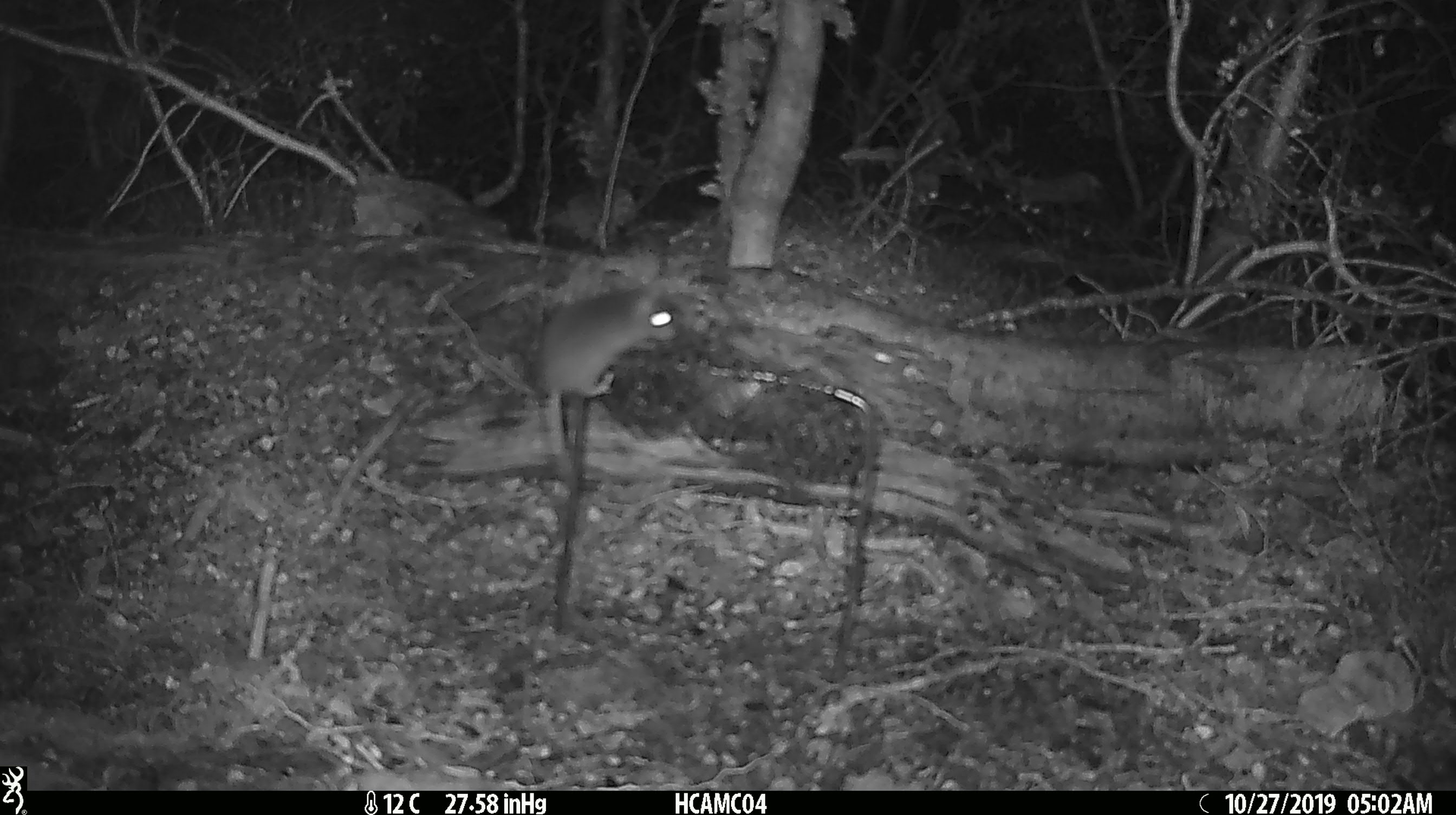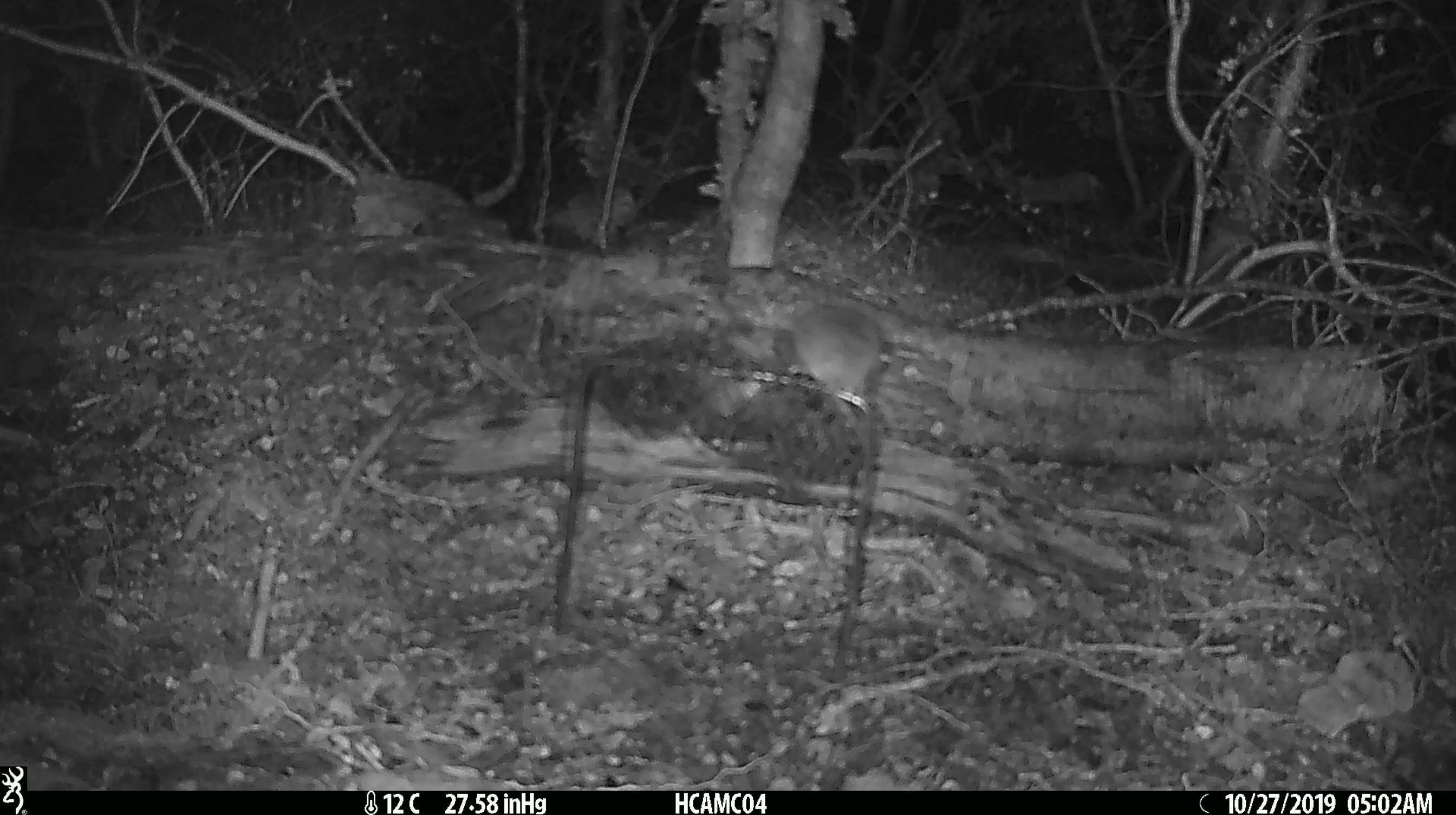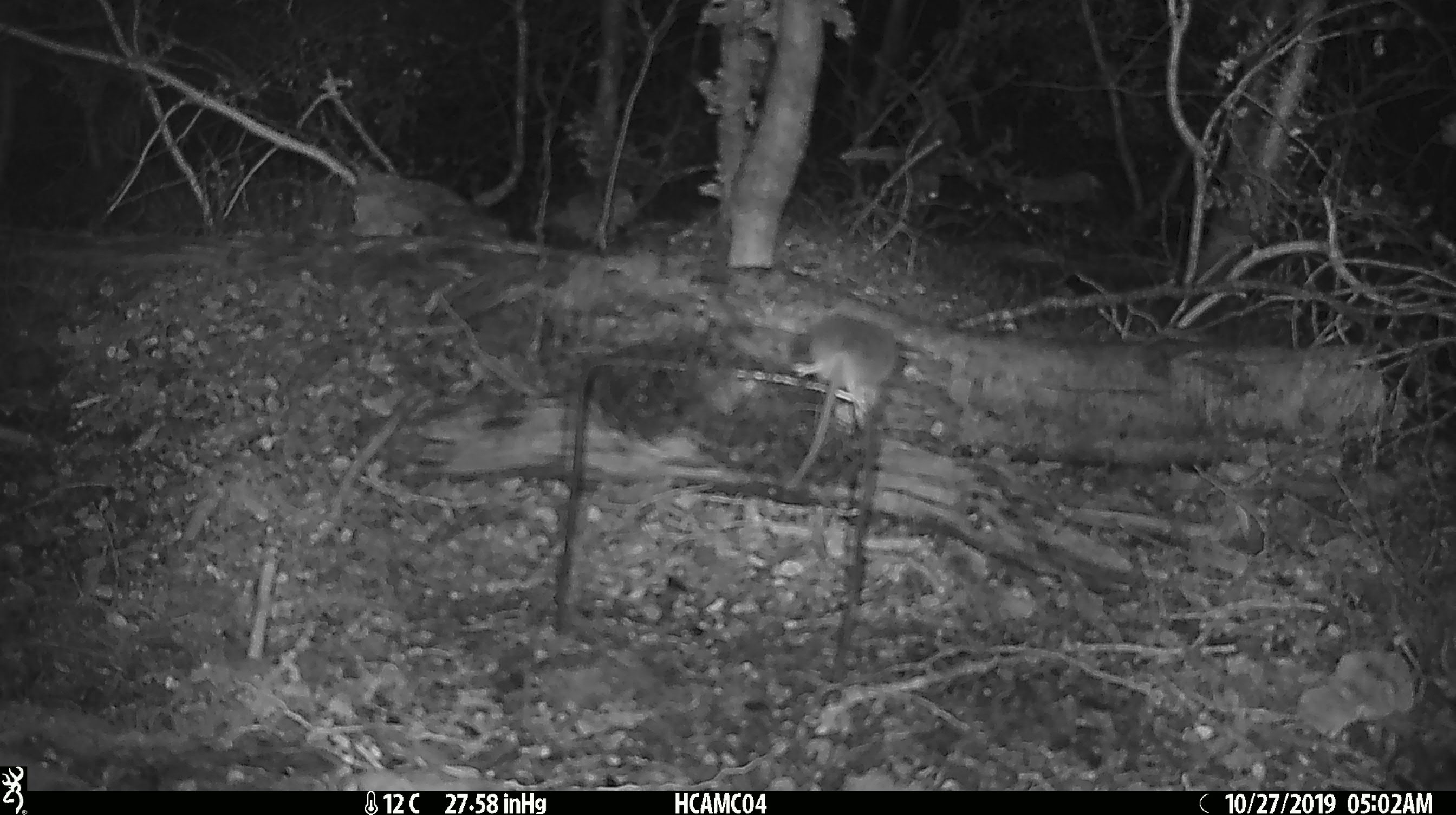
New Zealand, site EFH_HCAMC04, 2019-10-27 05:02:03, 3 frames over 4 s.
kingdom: Animalia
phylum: Chordata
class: Mammalia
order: Rodentia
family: Muridae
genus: Mus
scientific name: Mus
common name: mouse